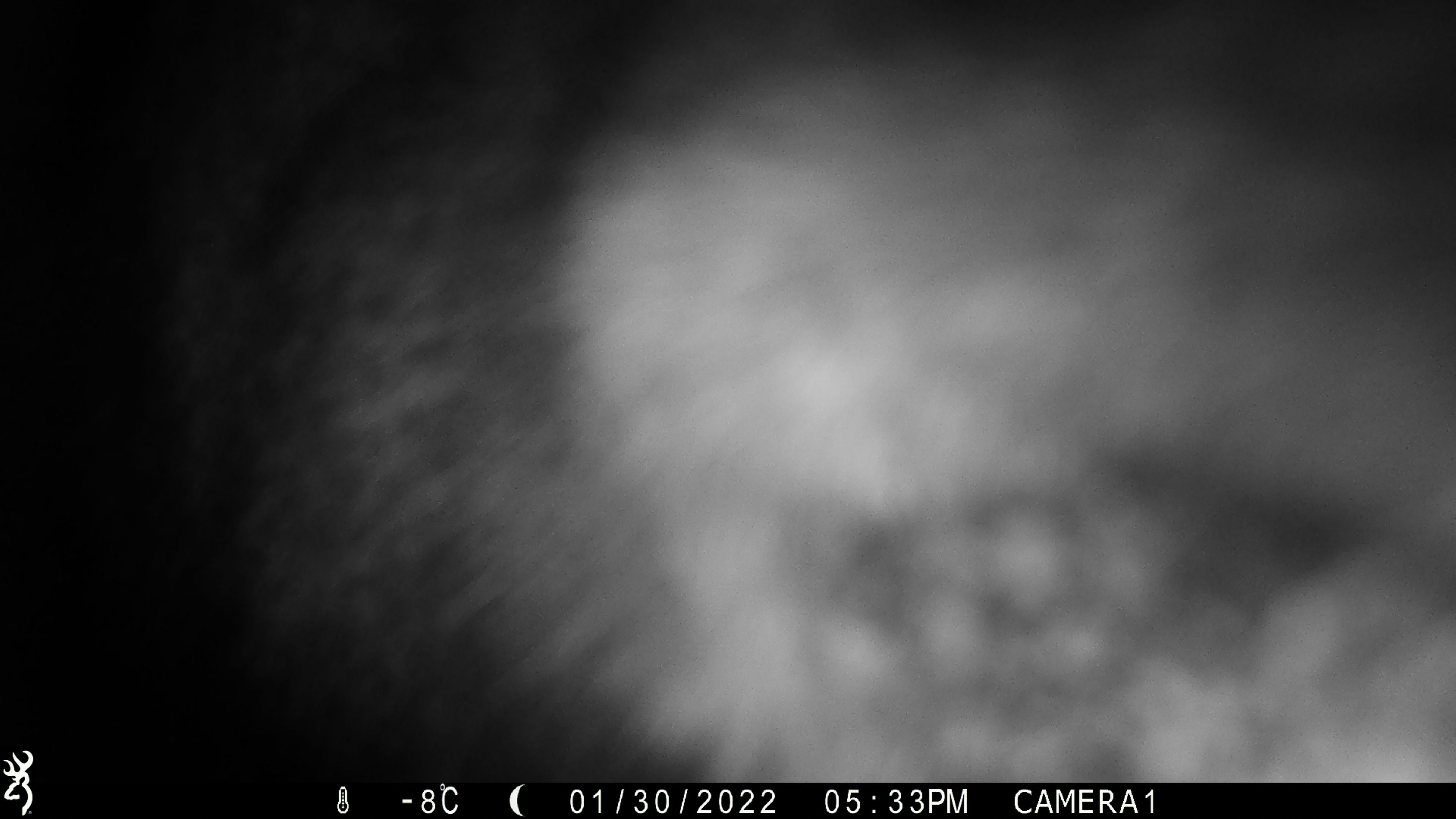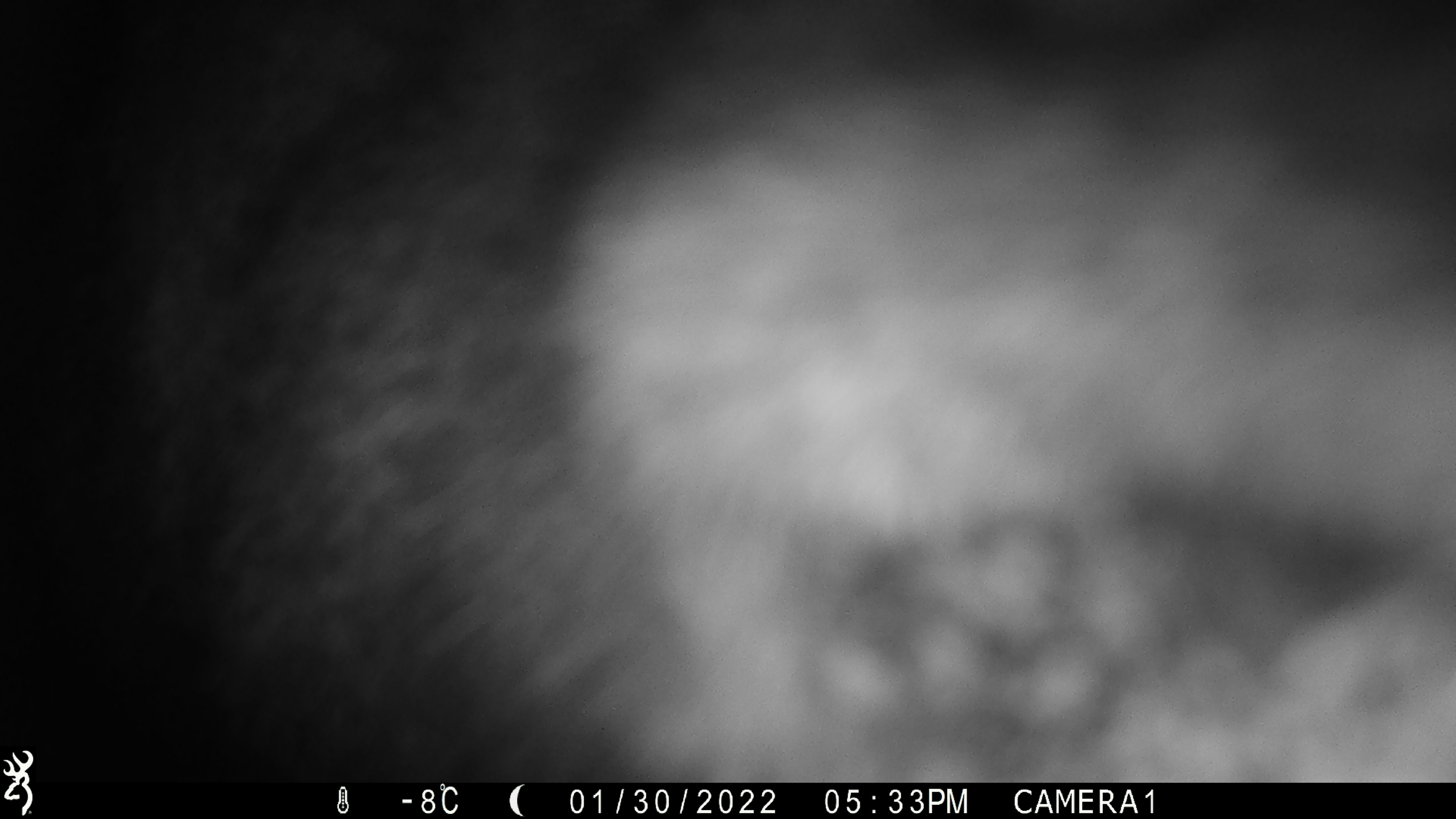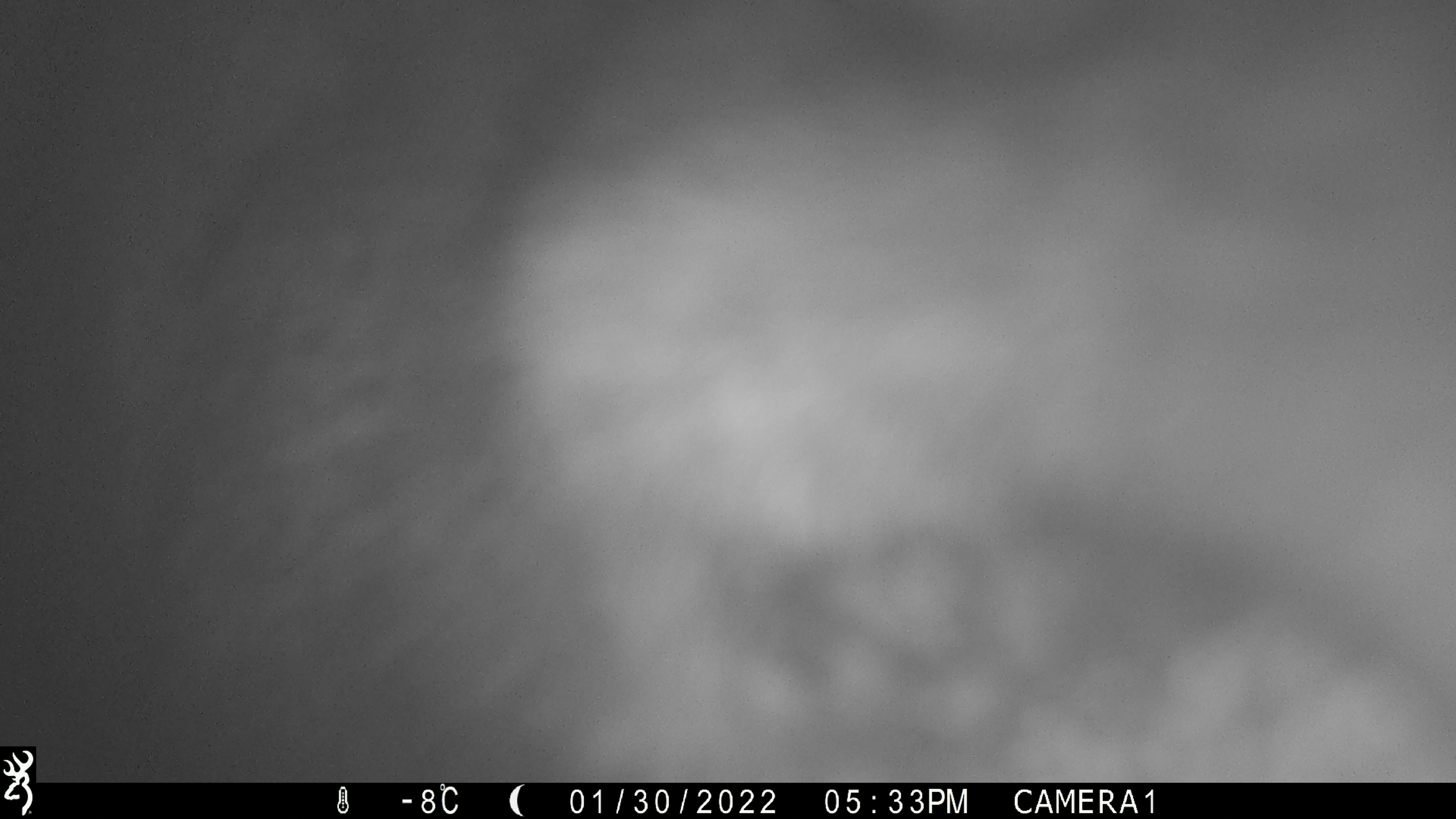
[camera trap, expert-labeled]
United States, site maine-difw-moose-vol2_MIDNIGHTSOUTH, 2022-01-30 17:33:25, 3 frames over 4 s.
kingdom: Animalia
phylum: Chordata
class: Mammalia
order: Artiodactyla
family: Cervidae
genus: Alces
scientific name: Alces alces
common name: moose